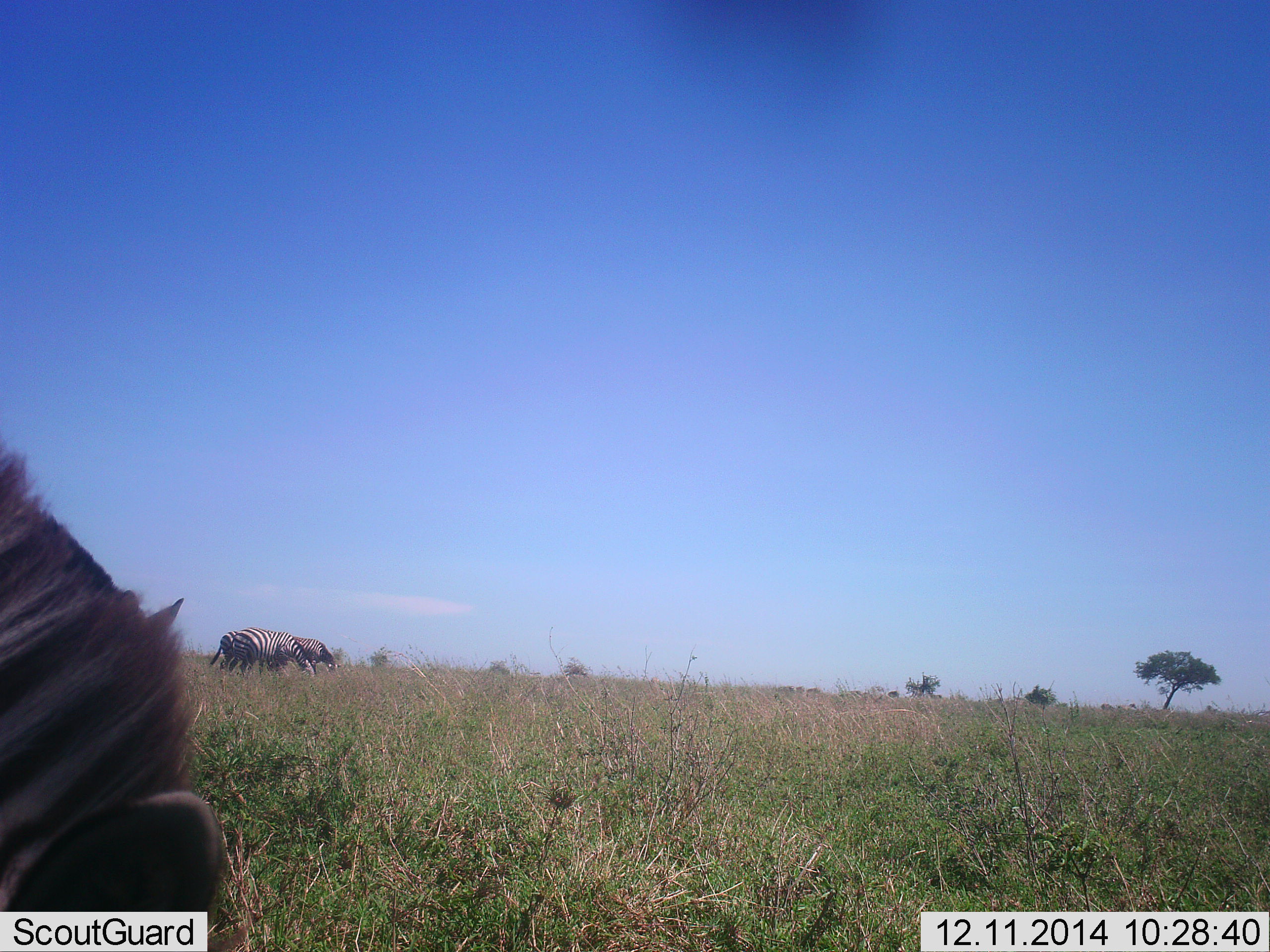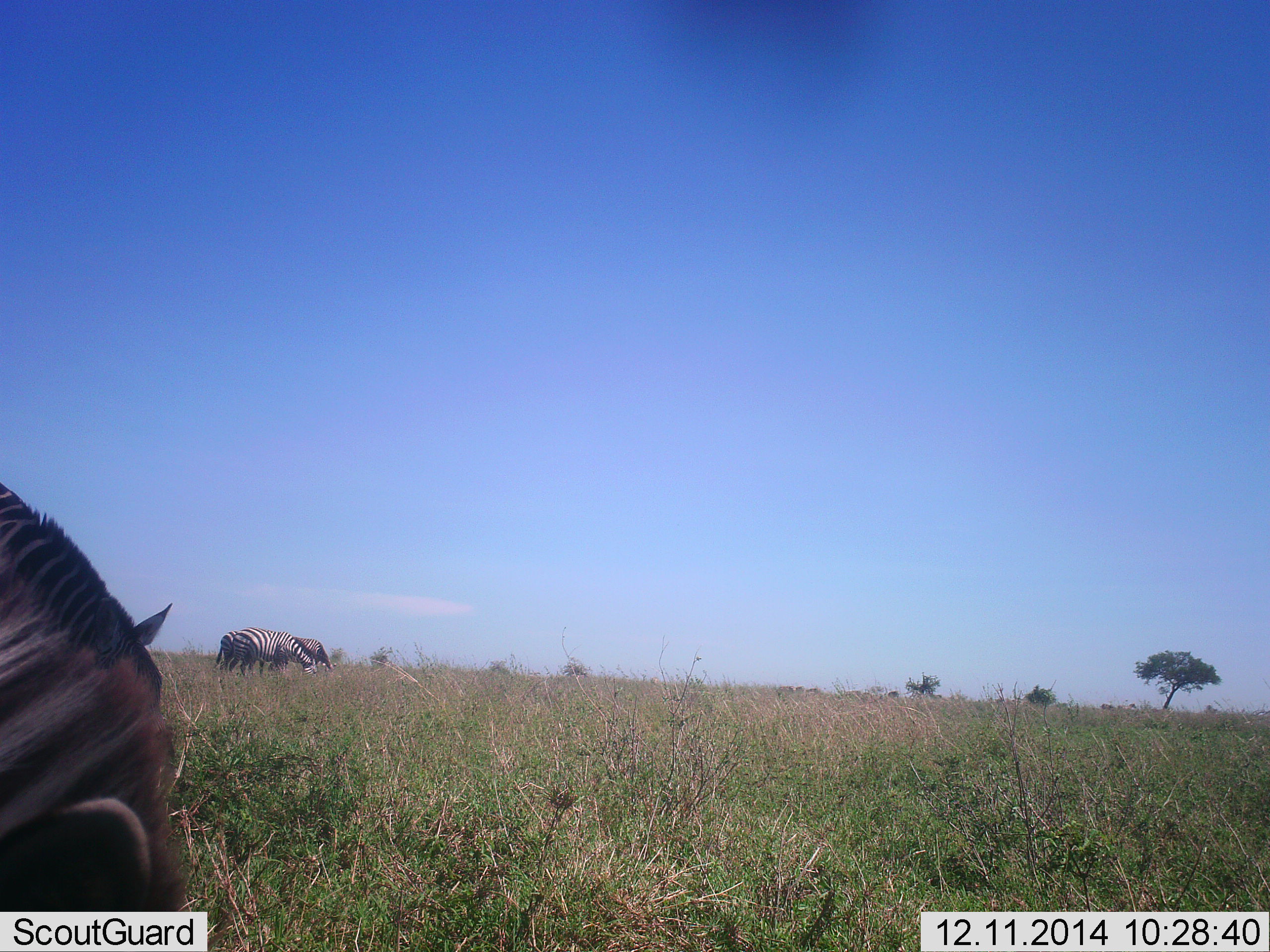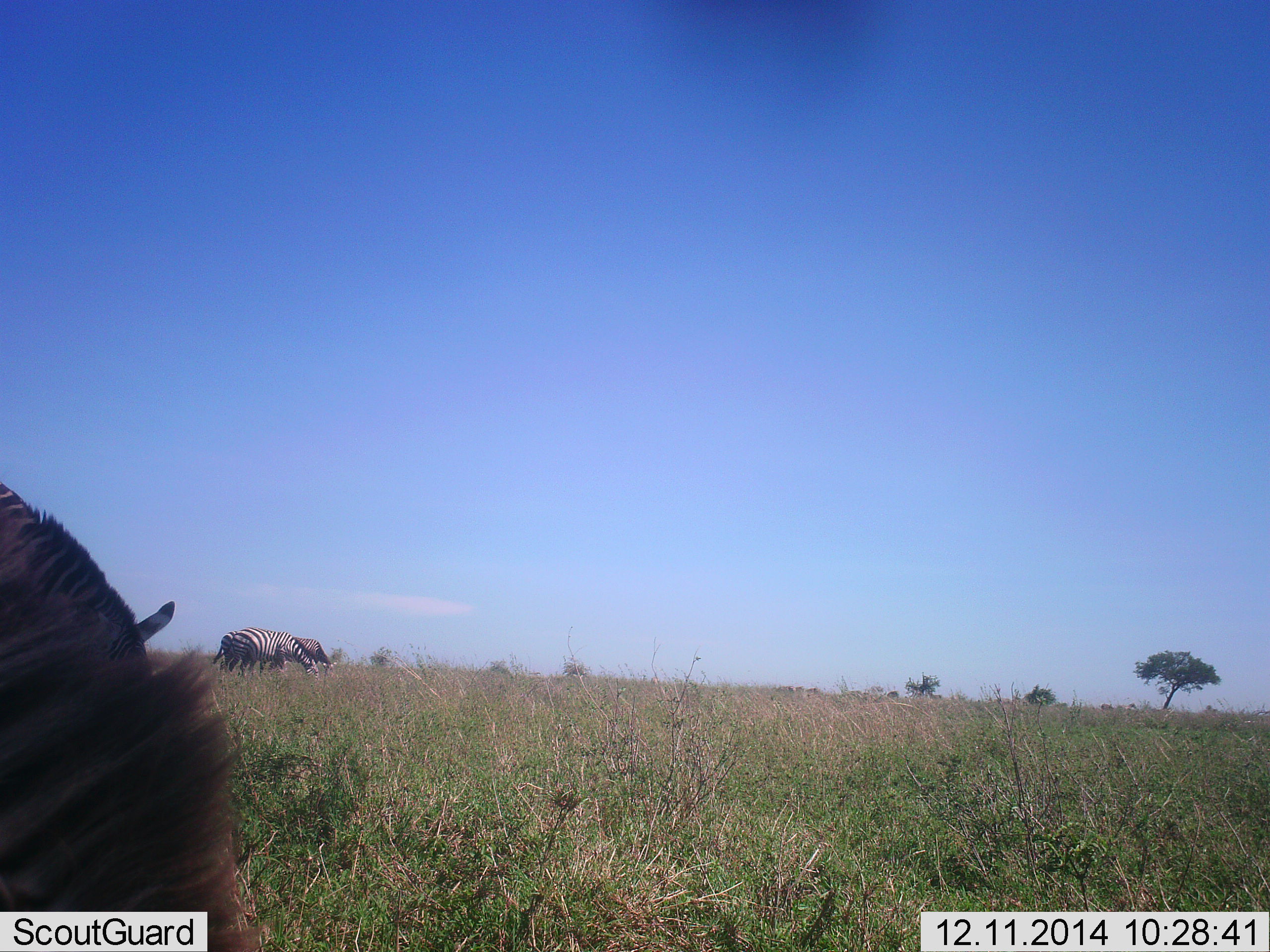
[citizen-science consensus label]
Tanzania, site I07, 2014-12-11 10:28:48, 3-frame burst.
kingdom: Animalia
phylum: Chordata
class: Mammalia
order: Perissodactyla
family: Equidae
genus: Equus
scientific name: Equus quagga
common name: plains zebra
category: zebra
Zebra (plains zebra) (Equus quagga), count 3. Behavior (volunteer vote fractions): standing 20%, resting 0%, moving 10%, interacting 0%. Young present (vote fraction): 0%. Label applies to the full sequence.